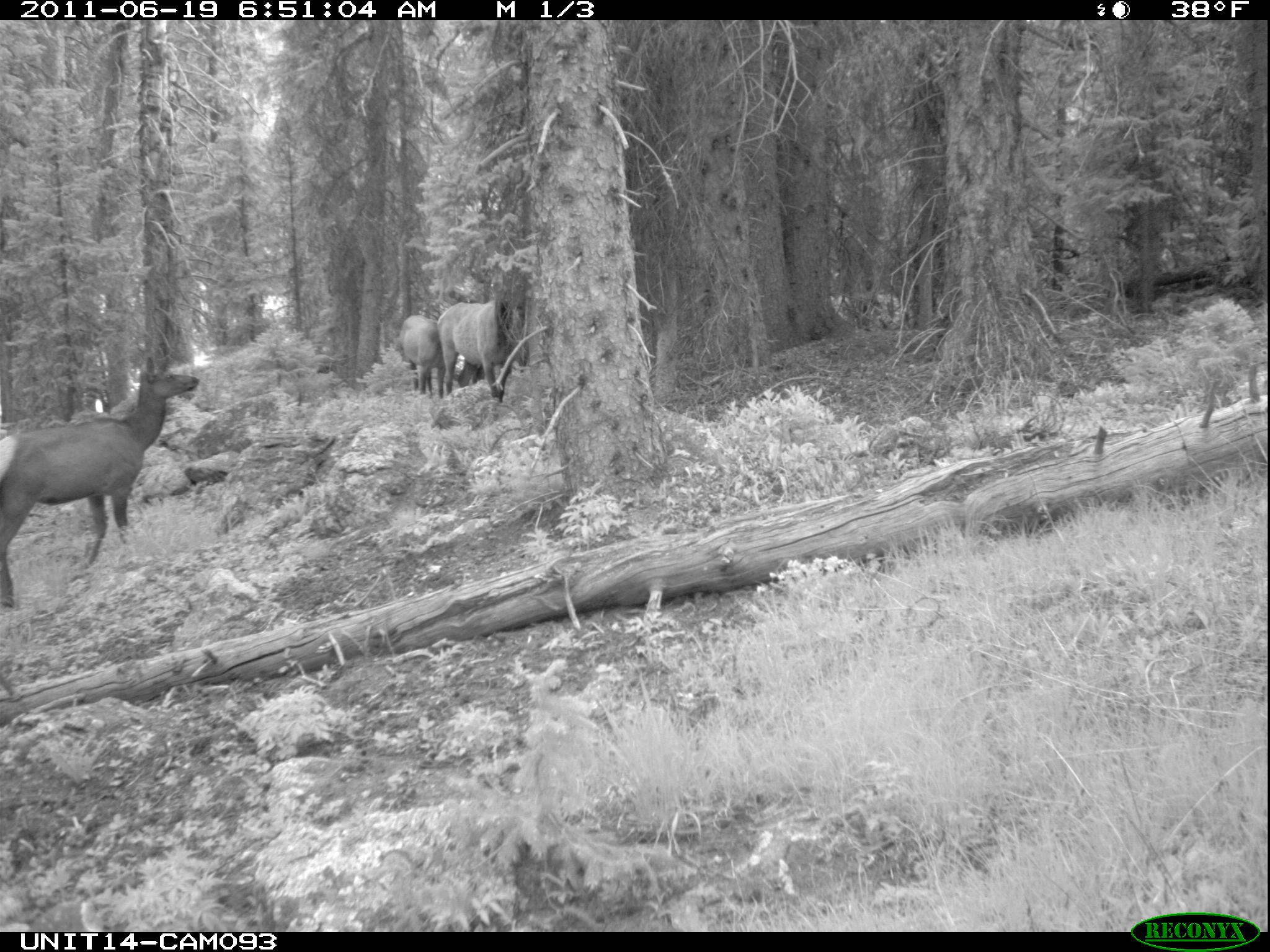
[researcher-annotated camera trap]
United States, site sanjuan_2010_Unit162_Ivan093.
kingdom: Animalia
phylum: Chordata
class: Mammalia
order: Artiodactyla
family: Cervidae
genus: Cervus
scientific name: Cervus elaphus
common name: red deer